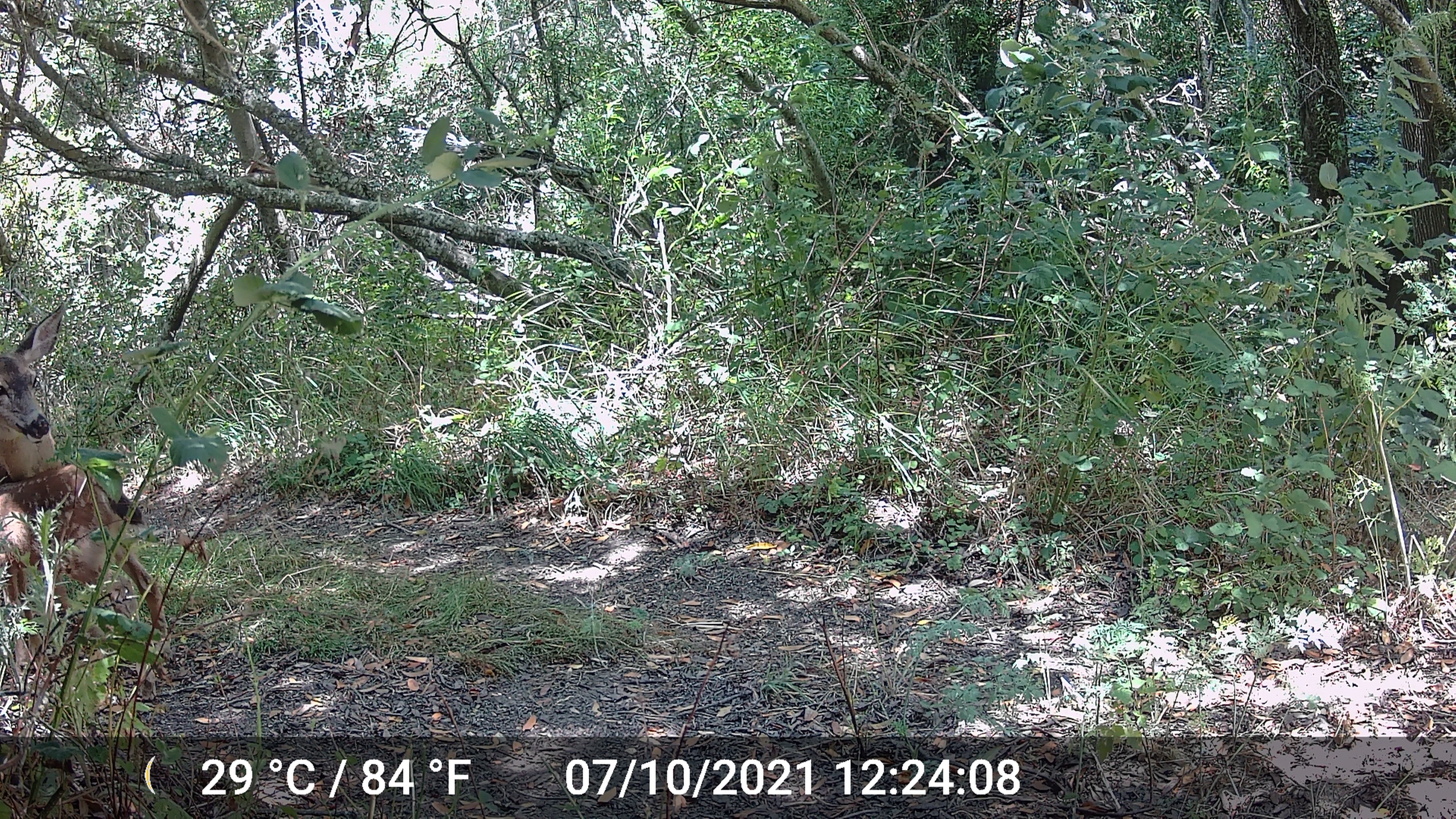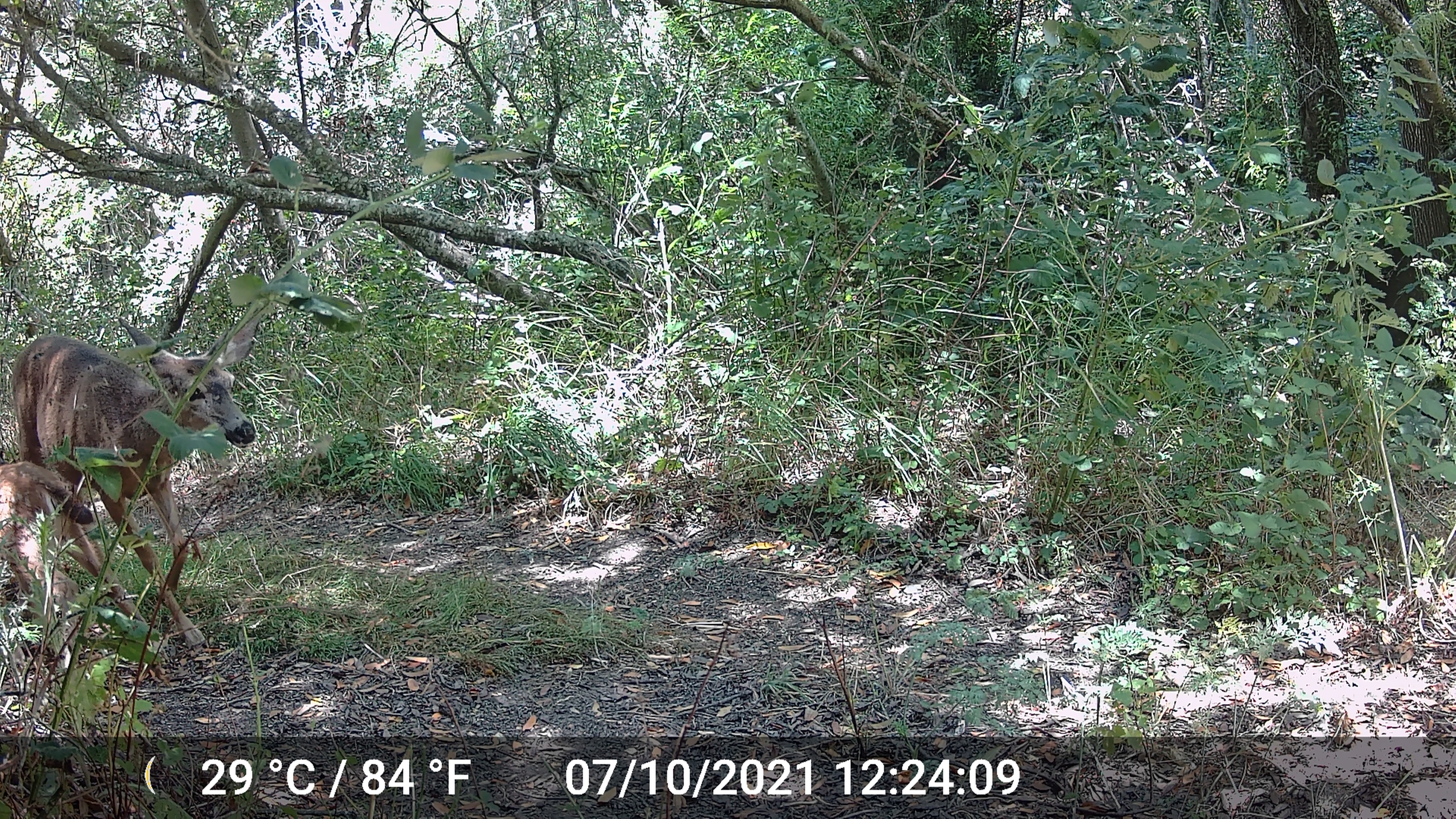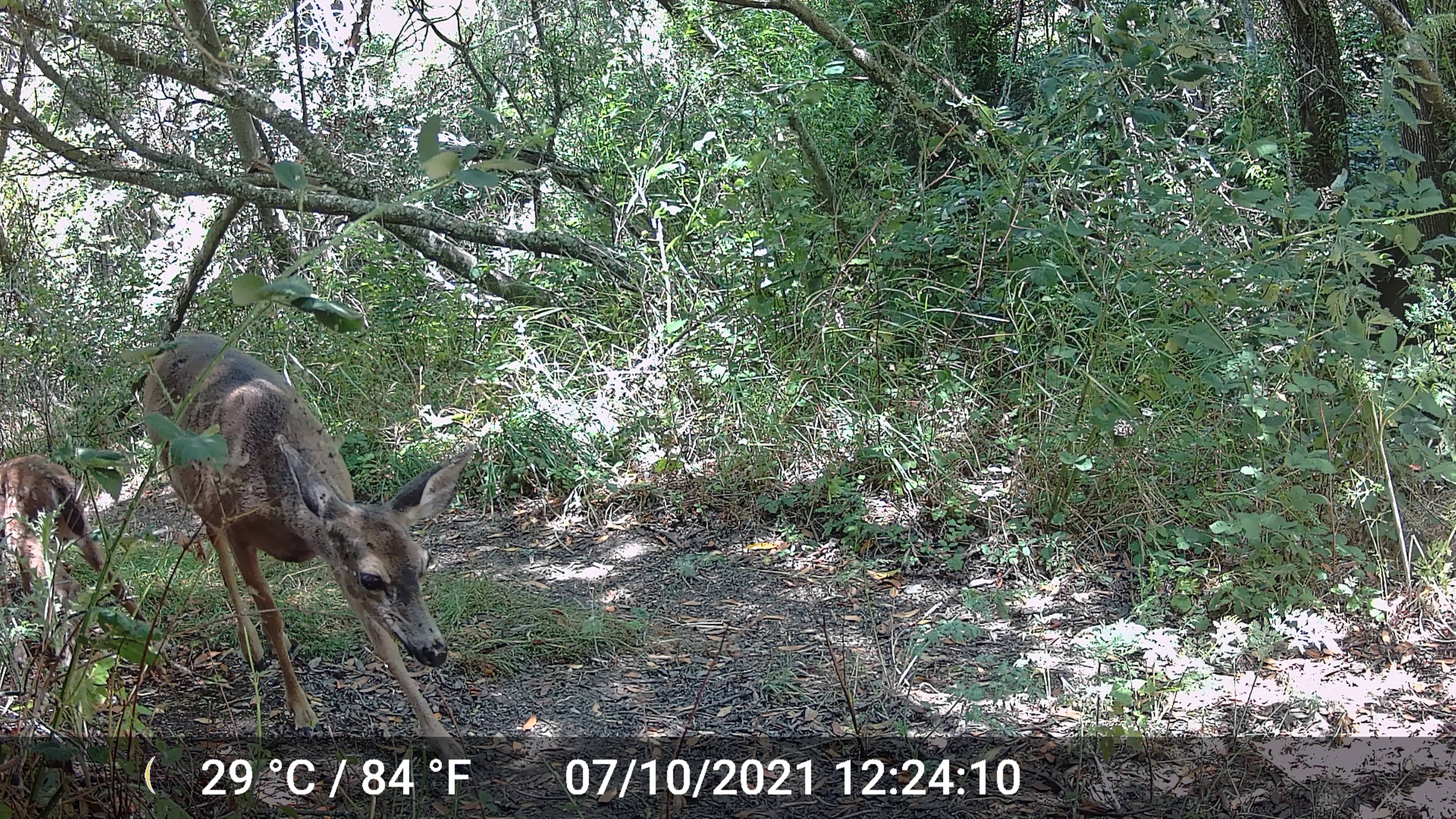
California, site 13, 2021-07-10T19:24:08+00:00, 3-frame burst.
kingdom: Animalia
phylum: Chordata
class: Mammalia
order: Artiodactyla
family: Cervidae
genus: Odocoileus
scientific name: Odocoileus hemionus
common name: mule deer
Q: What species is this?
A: Mule deer (Odocoileus hemionus).